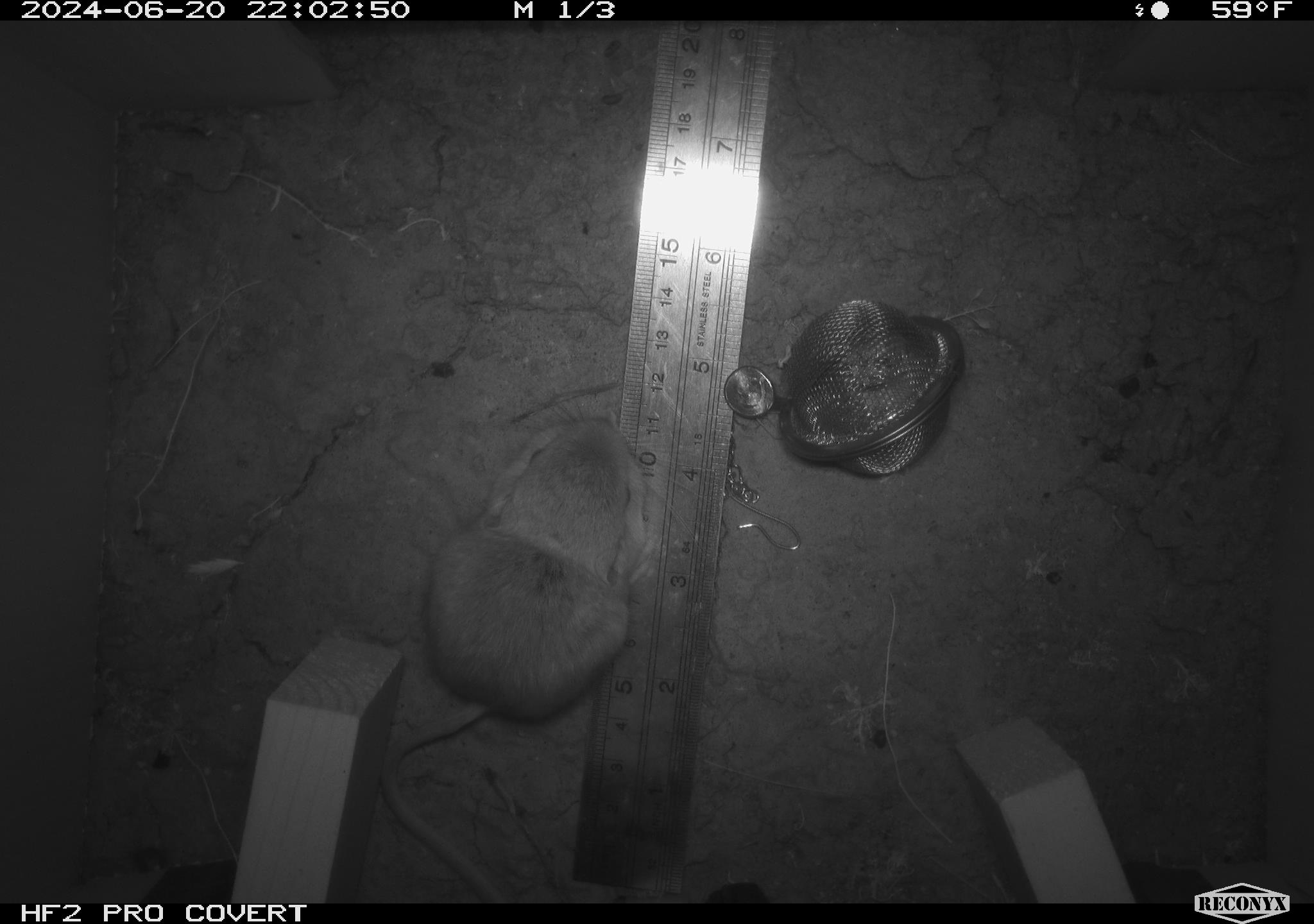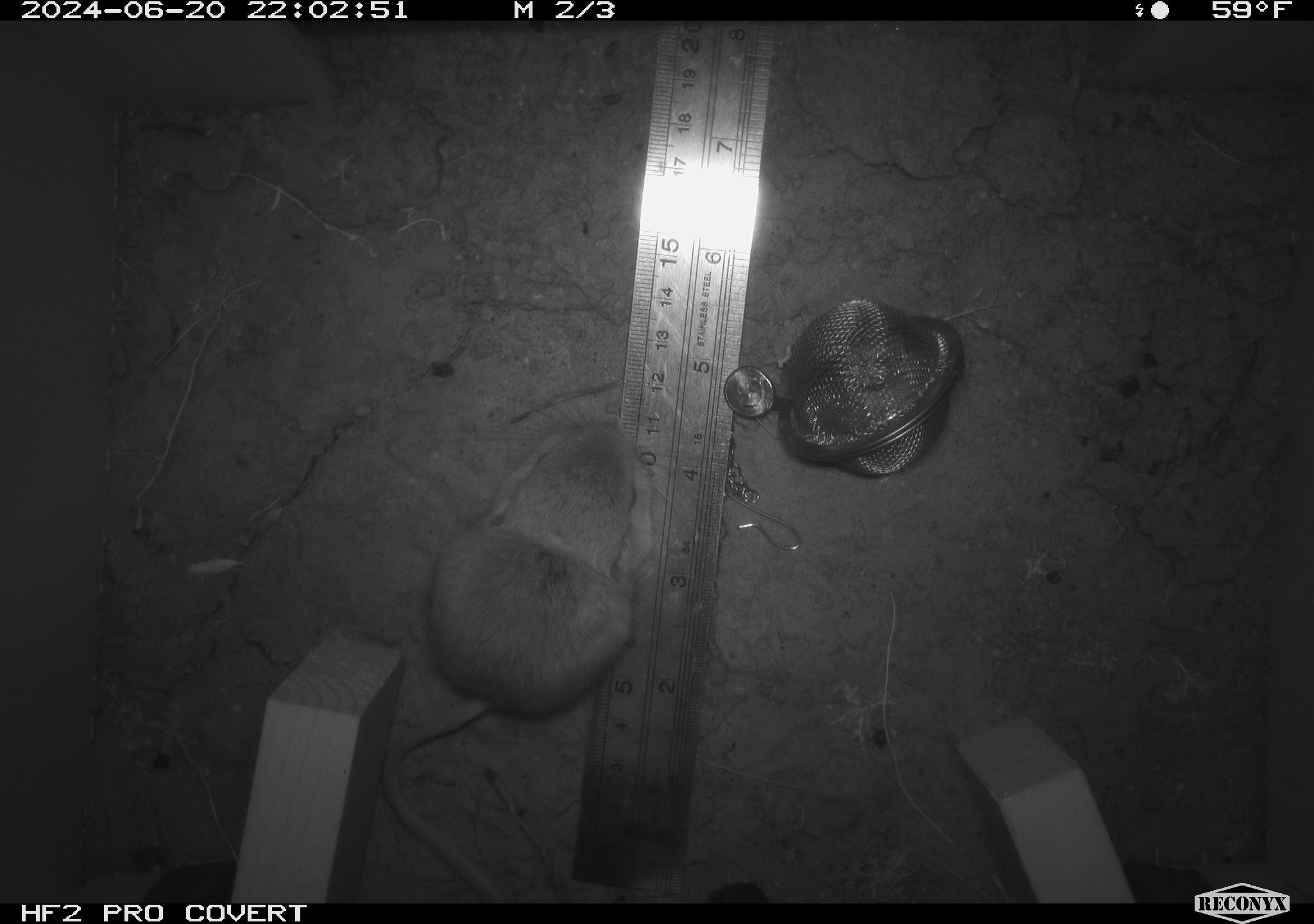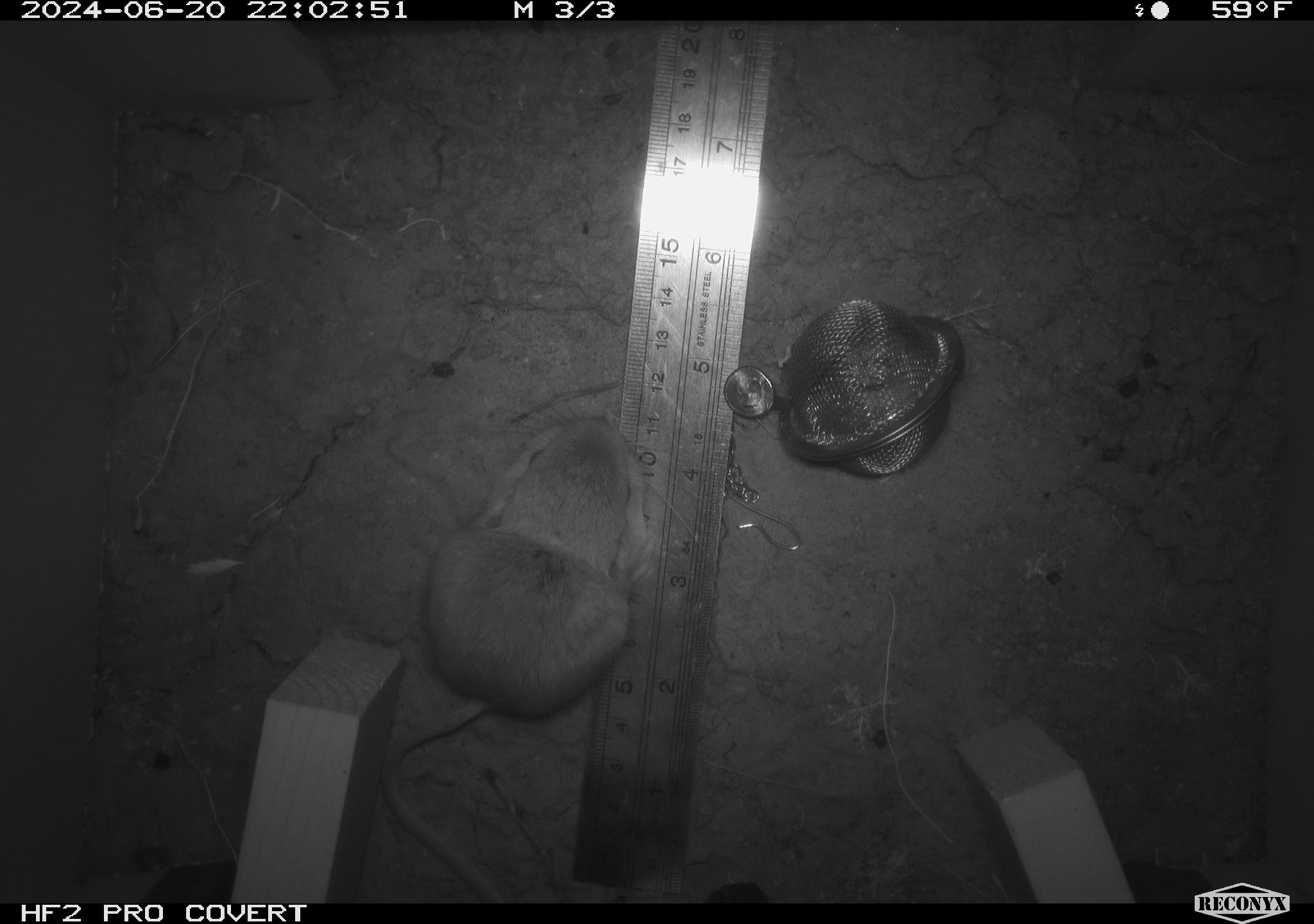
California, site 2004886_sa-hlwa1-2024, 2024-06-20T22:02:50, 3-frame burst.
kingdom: Animalia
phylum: Chordata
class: Mammalia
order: Rodentia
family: Heteromyidae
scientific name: Heteromyidae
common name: kangaroo rats and pocket mice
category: heteromyidae family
Heteromyidae family (kangaroo rats and pocket mice) (Heteromyidae).